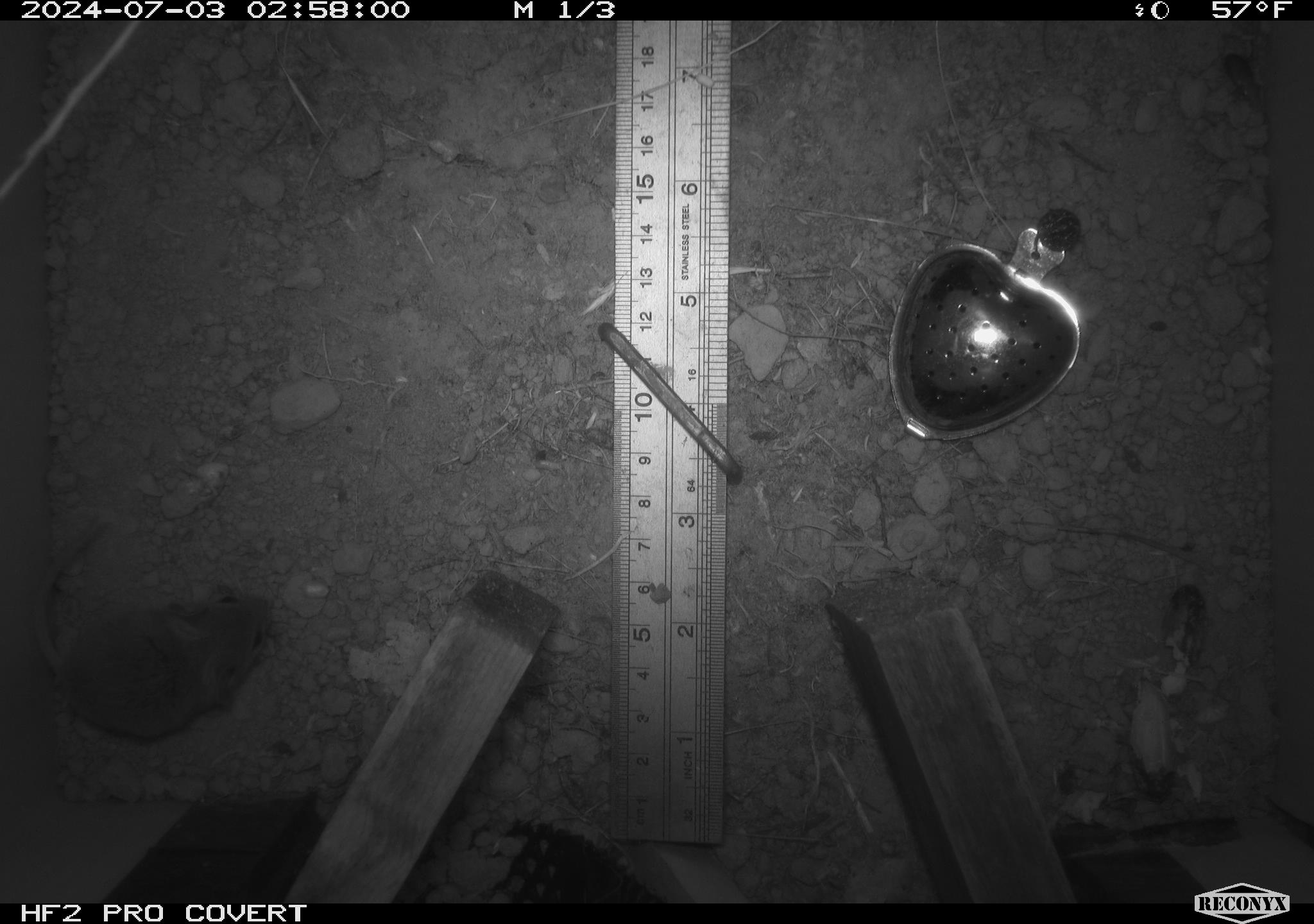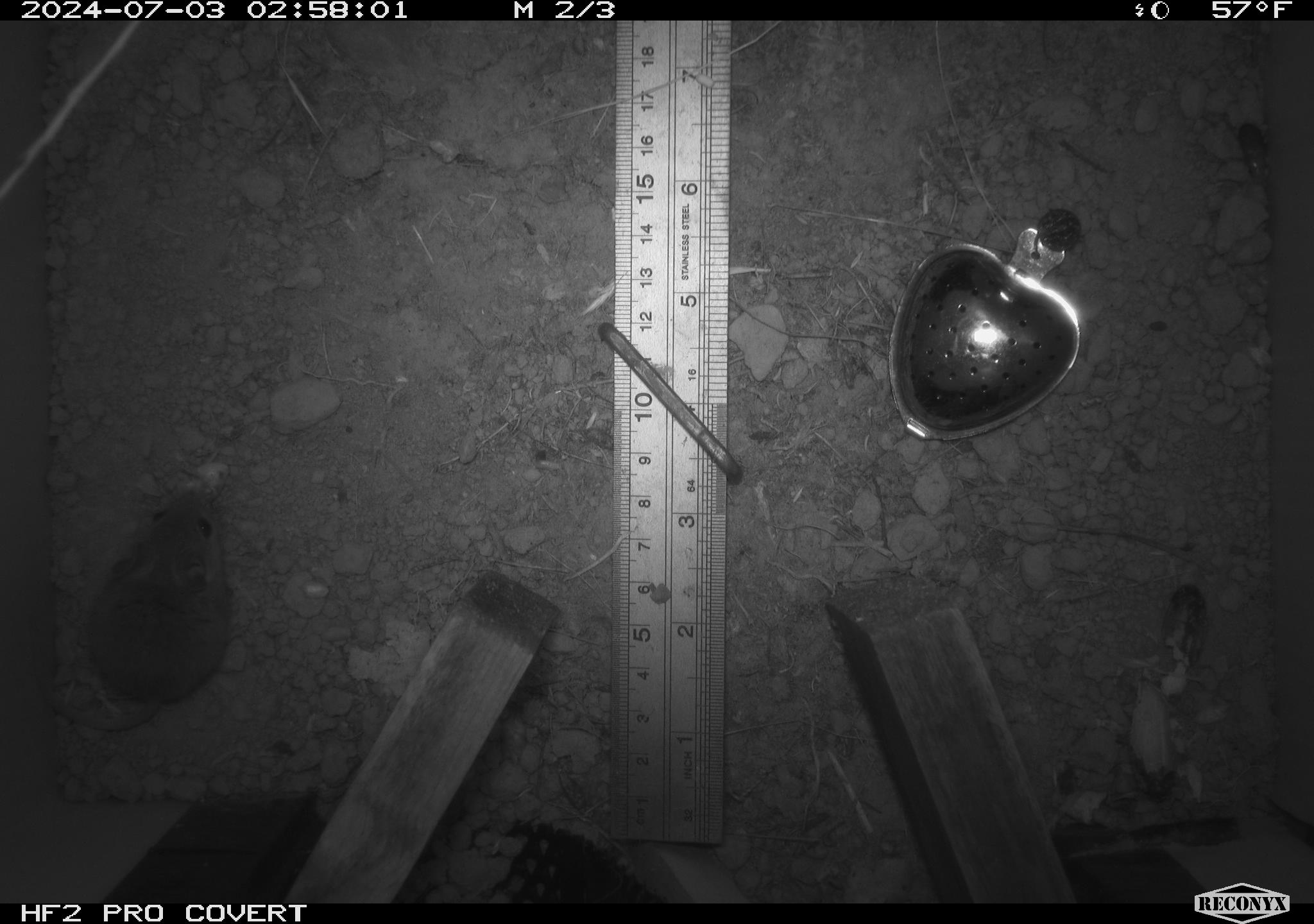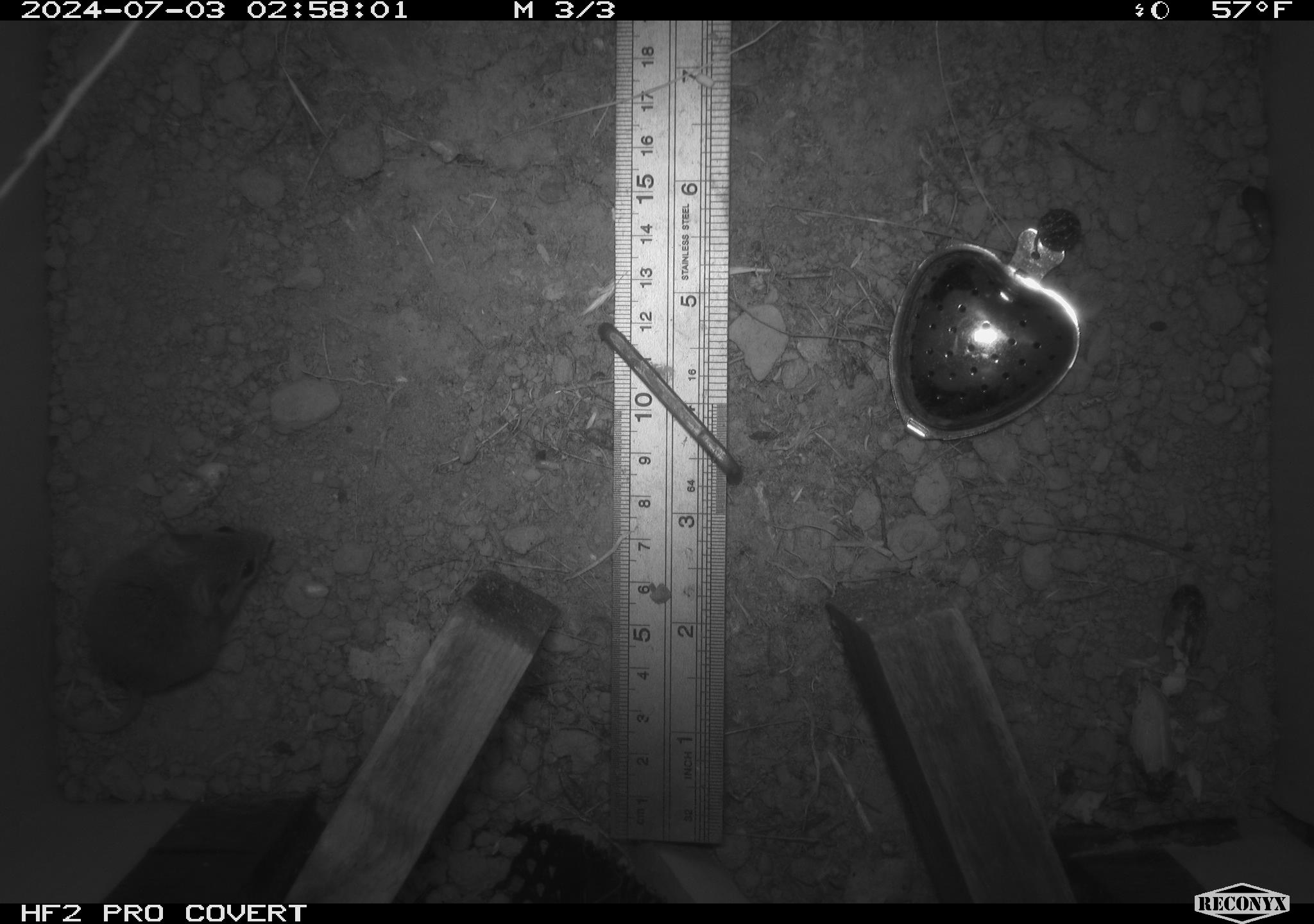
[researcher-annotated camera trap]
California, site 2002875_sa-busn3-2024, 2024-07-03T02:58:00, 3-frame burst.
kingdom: Animalia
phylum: Chordata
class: Mammalia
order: Rodentia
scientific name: Rodentia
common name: mouse species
Mouse species (Rodentia).